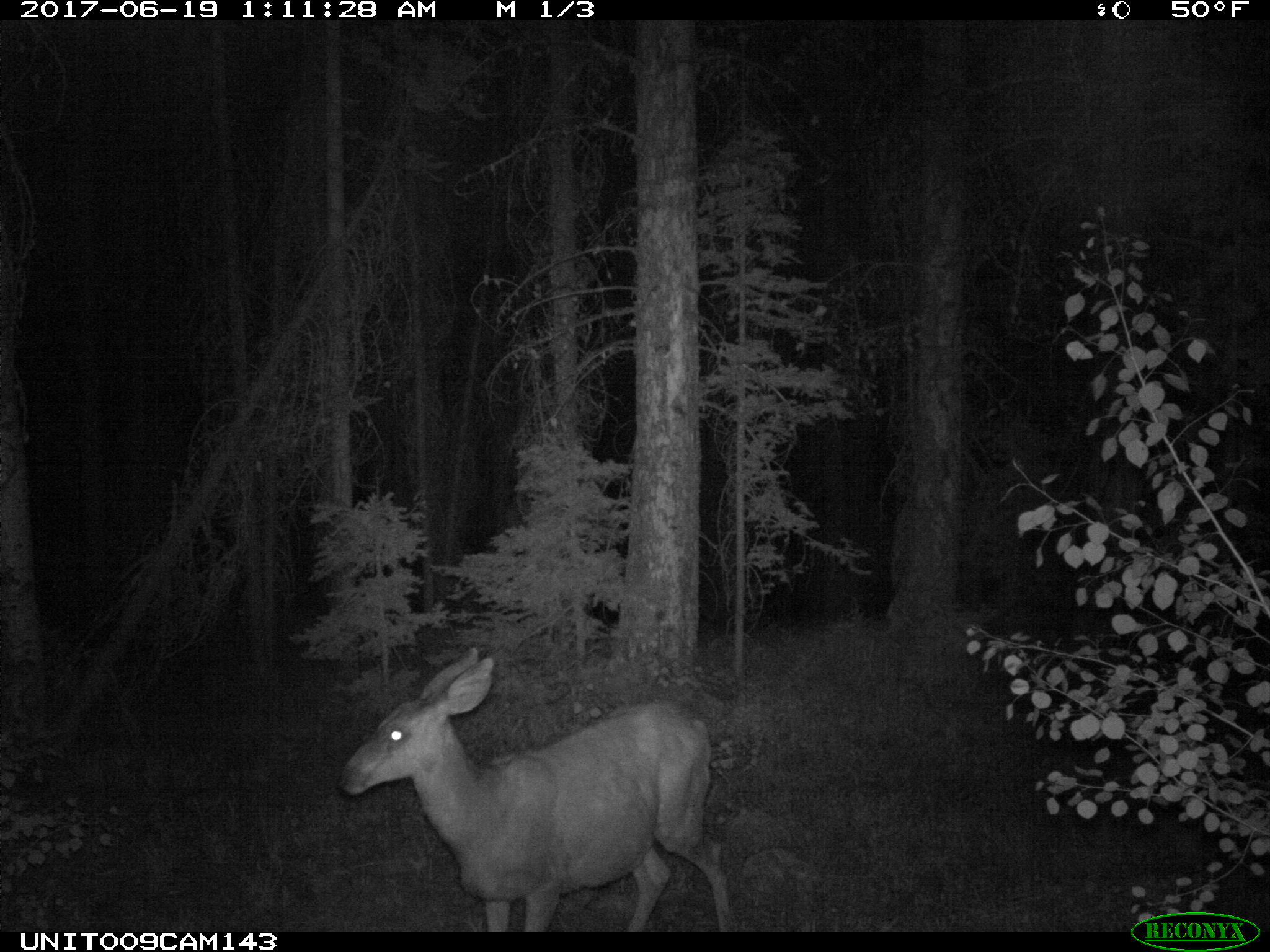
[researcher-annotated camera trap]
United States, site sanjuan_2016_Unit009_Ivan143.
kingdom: Animalia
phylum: Chordata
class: Mammalia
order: Artiodactyla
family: Cervidae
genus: Odocoileus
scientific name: Odocoileus hemionus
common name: mule deer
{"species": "Odocoileus hemionus (mule deer)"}